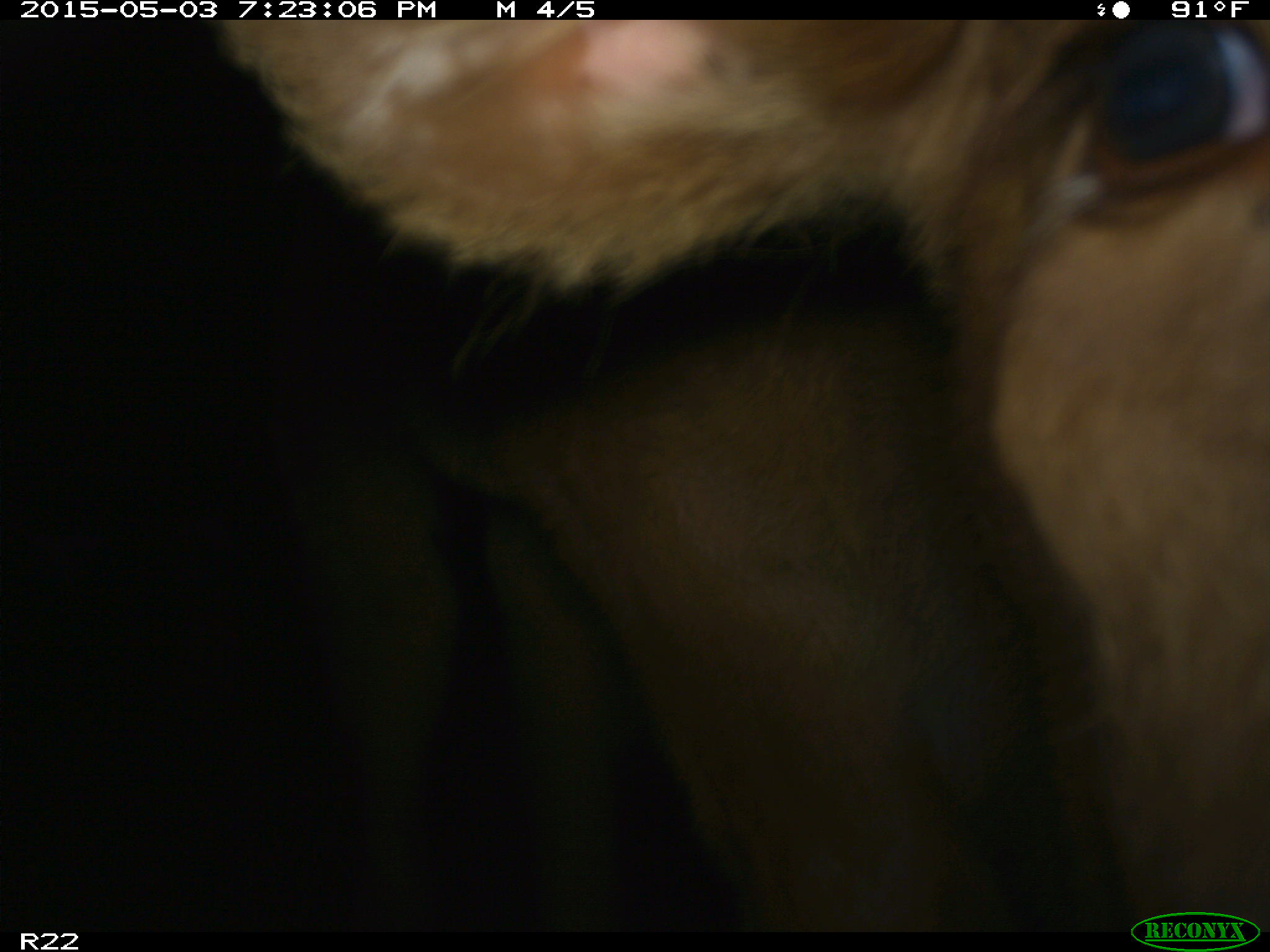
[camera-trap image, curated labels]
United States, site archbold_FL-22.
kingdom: Animalia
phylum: Chordata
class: Mammalia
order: Artiodactyla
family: Bovidae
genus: Bos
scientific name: Bos taurus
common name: domestic cow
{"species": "Bos taurus (domestic cow)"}